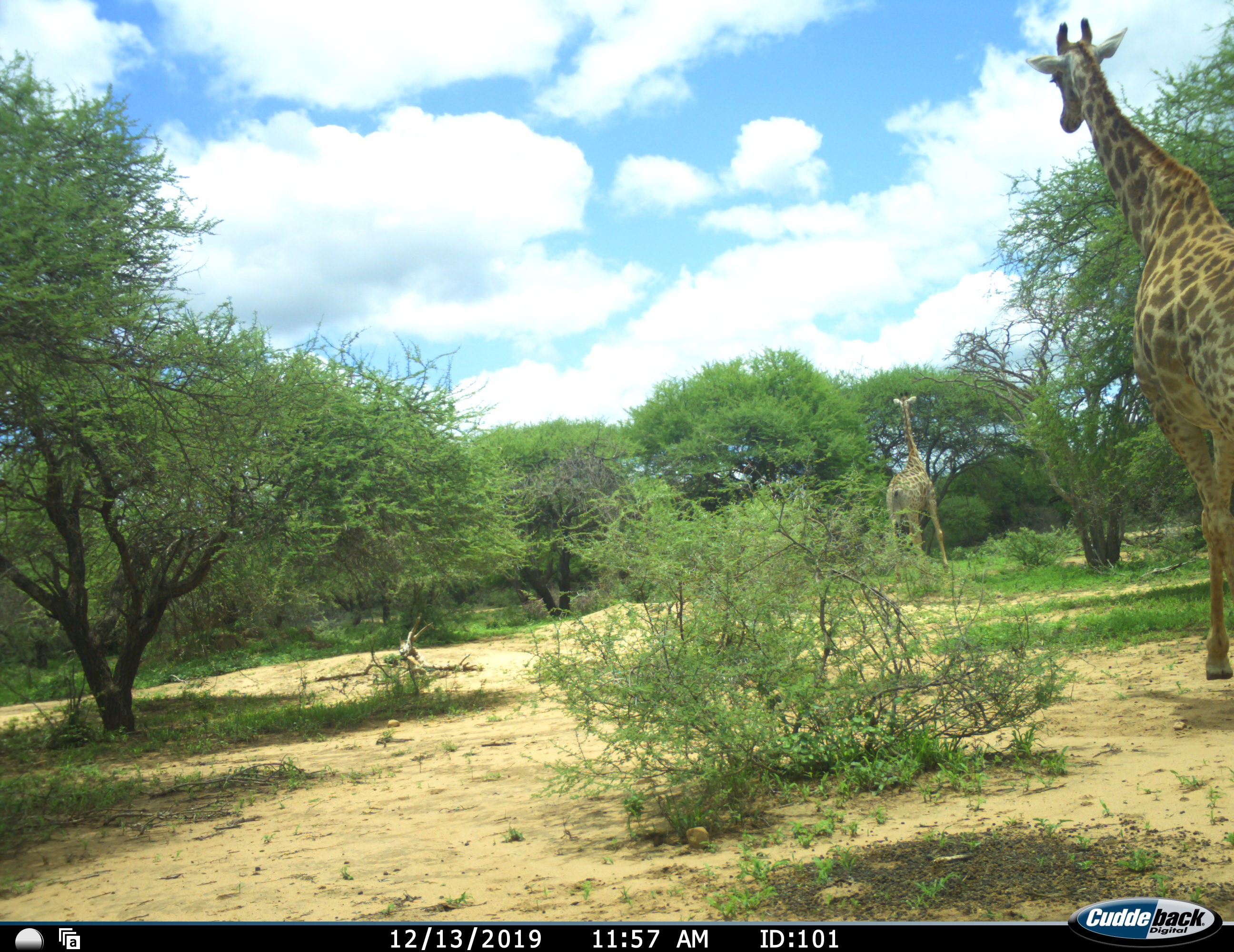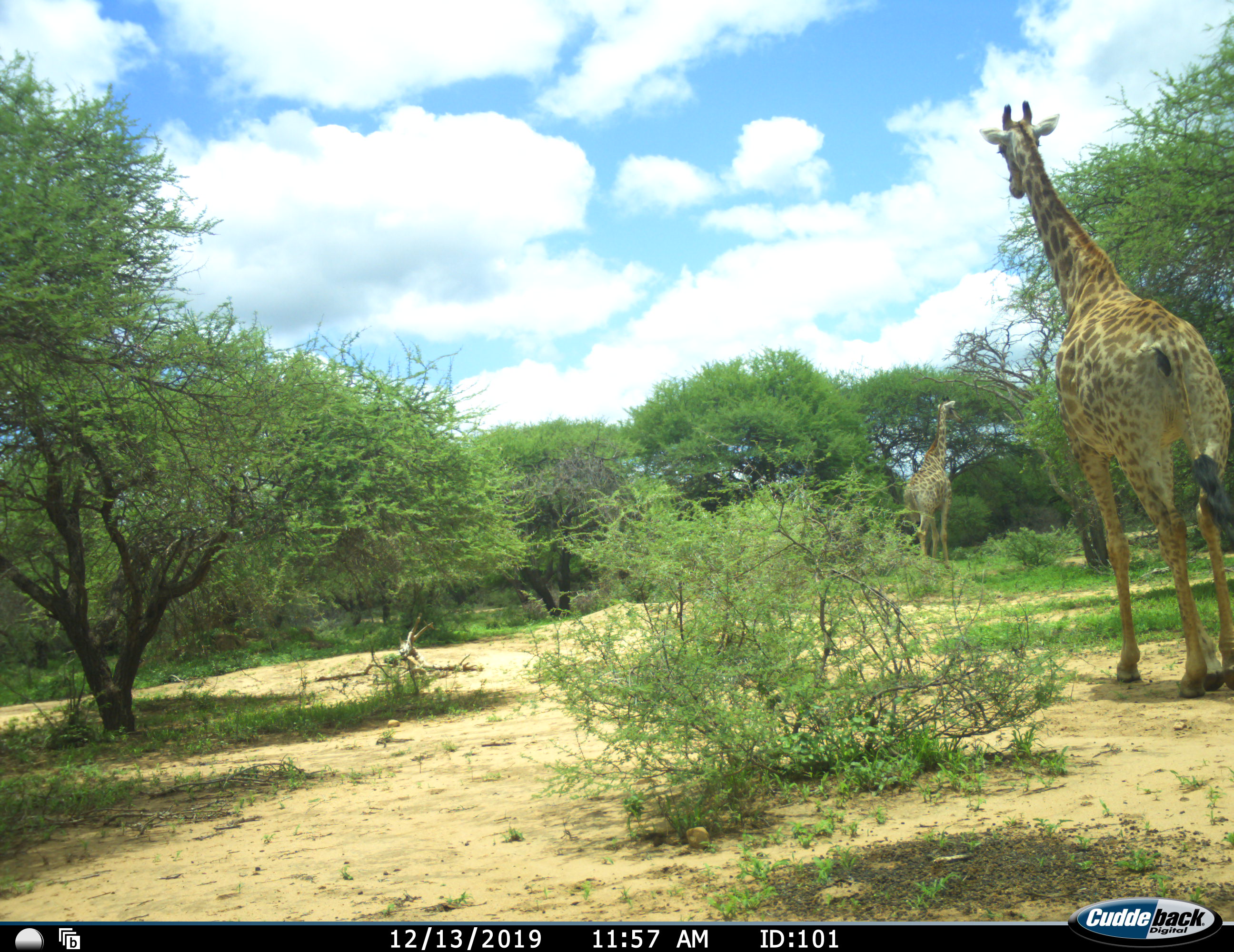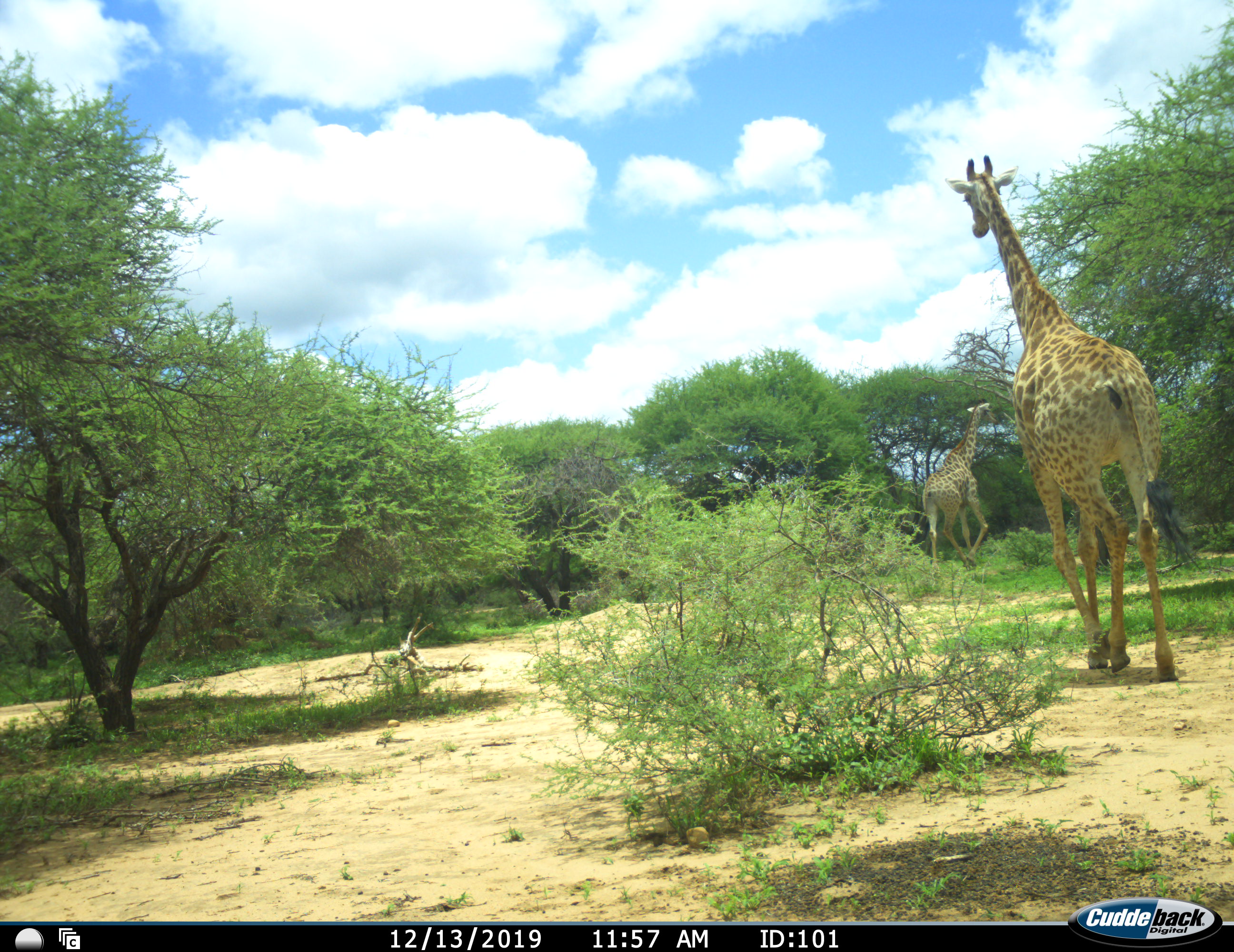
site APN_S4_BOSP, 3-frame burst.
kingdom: Animalia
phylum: Chordata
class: Mammalia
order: Artiodactyla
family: Giraffidae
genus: Giraffa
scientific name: Giraffa camelopardalis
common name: giraffe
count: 2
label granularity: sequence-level